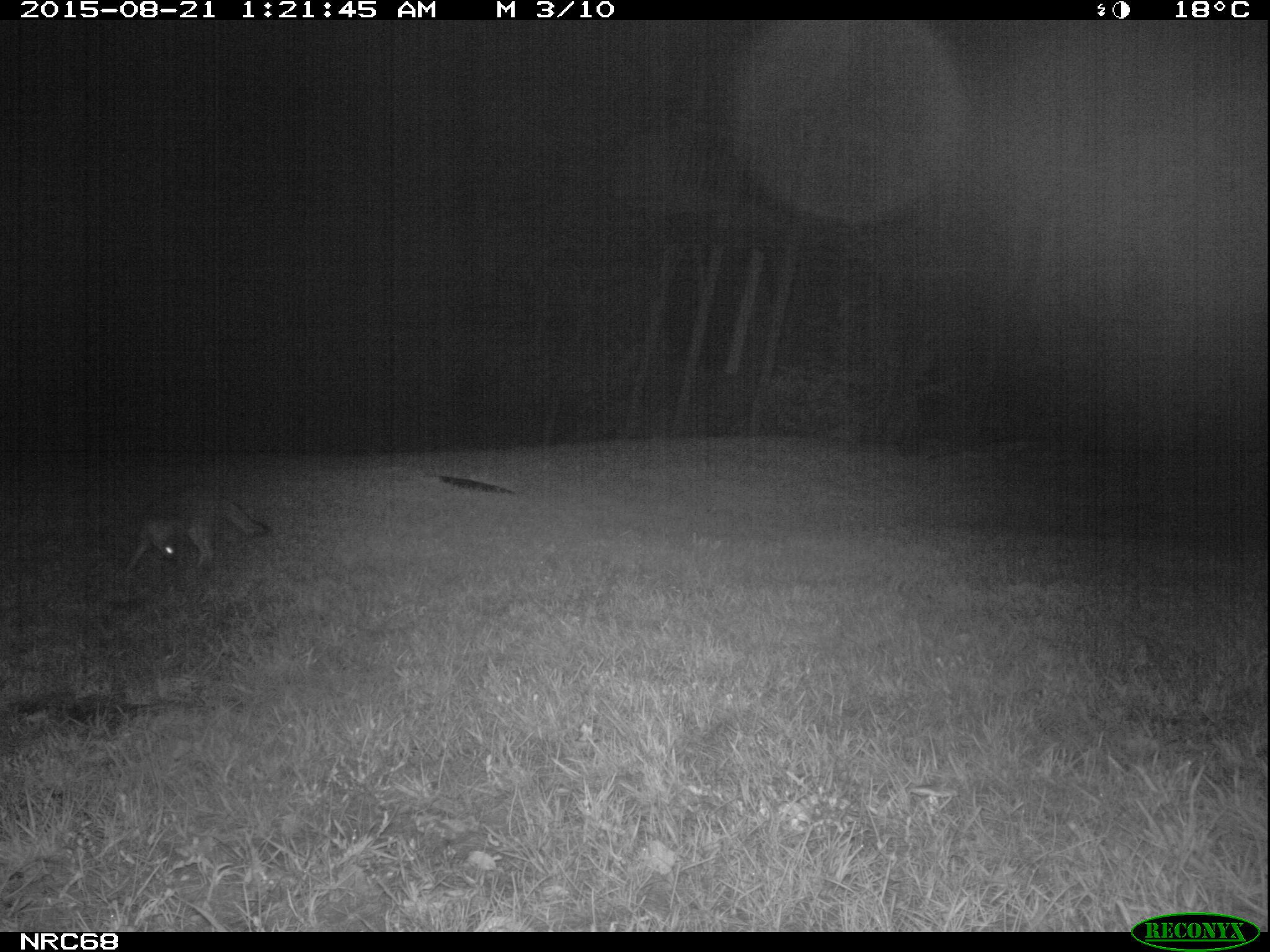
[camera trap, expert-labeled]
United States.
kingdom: Animalia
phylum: Chordata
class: Mammalia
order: Carnivora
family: Canidae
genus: Urocyon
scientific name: Urocyon cinereoargenteus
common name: gray fox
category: Grey Fox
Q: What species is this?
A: Grey Fox (gray fox) (Urocyon cinereoargenteus).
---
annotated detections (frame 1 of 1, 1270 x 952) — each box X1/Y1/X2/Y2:
Grey Fox: 103/476/278/586